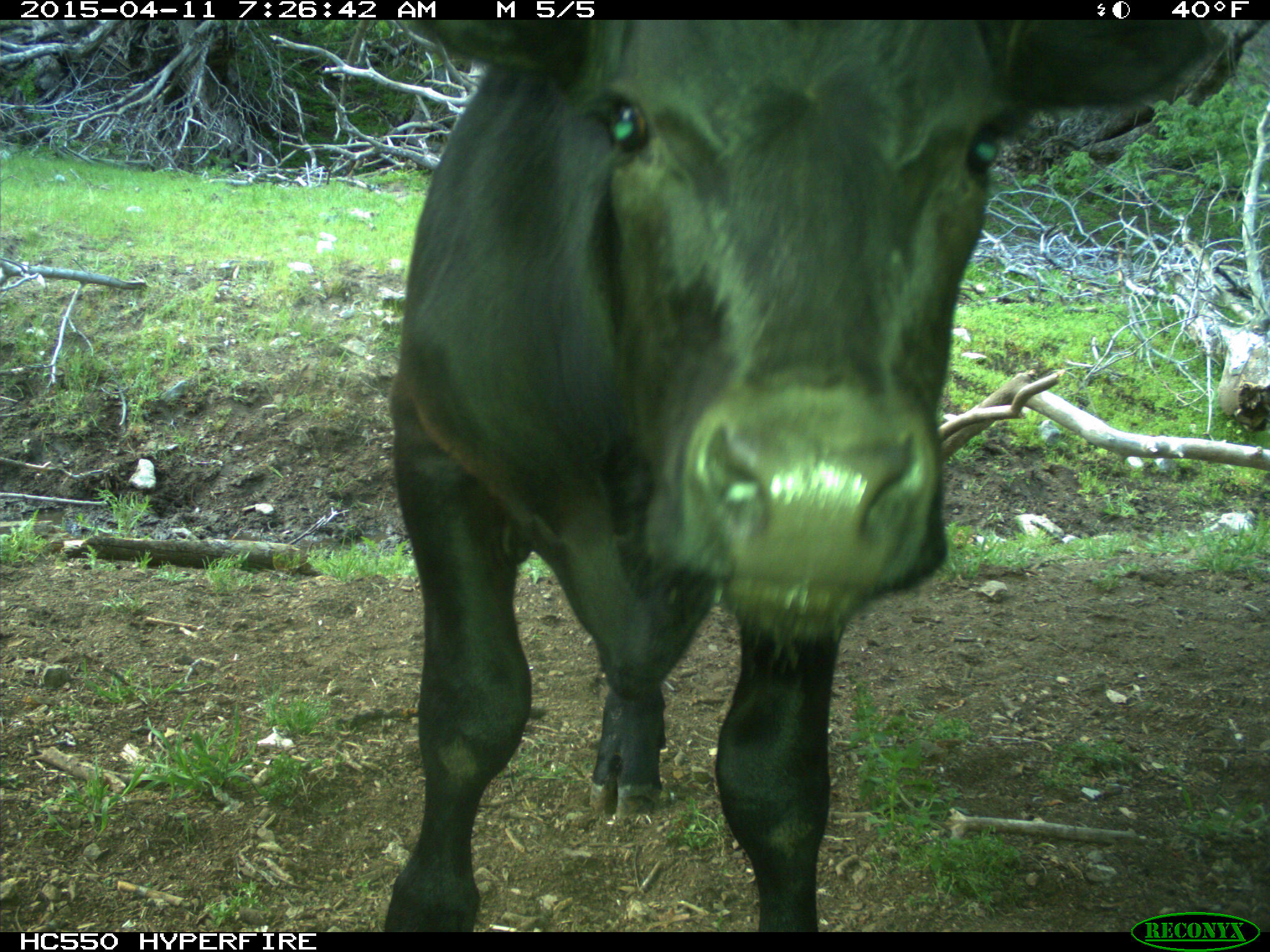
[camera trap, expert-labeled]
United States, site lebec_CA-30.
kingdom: Animalia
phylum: Chordata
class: Mammalia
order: Artiodactyla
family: Bovidae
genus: Bos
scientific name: Bos taurus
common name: domestic cow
Bos taurus (domestic cow).